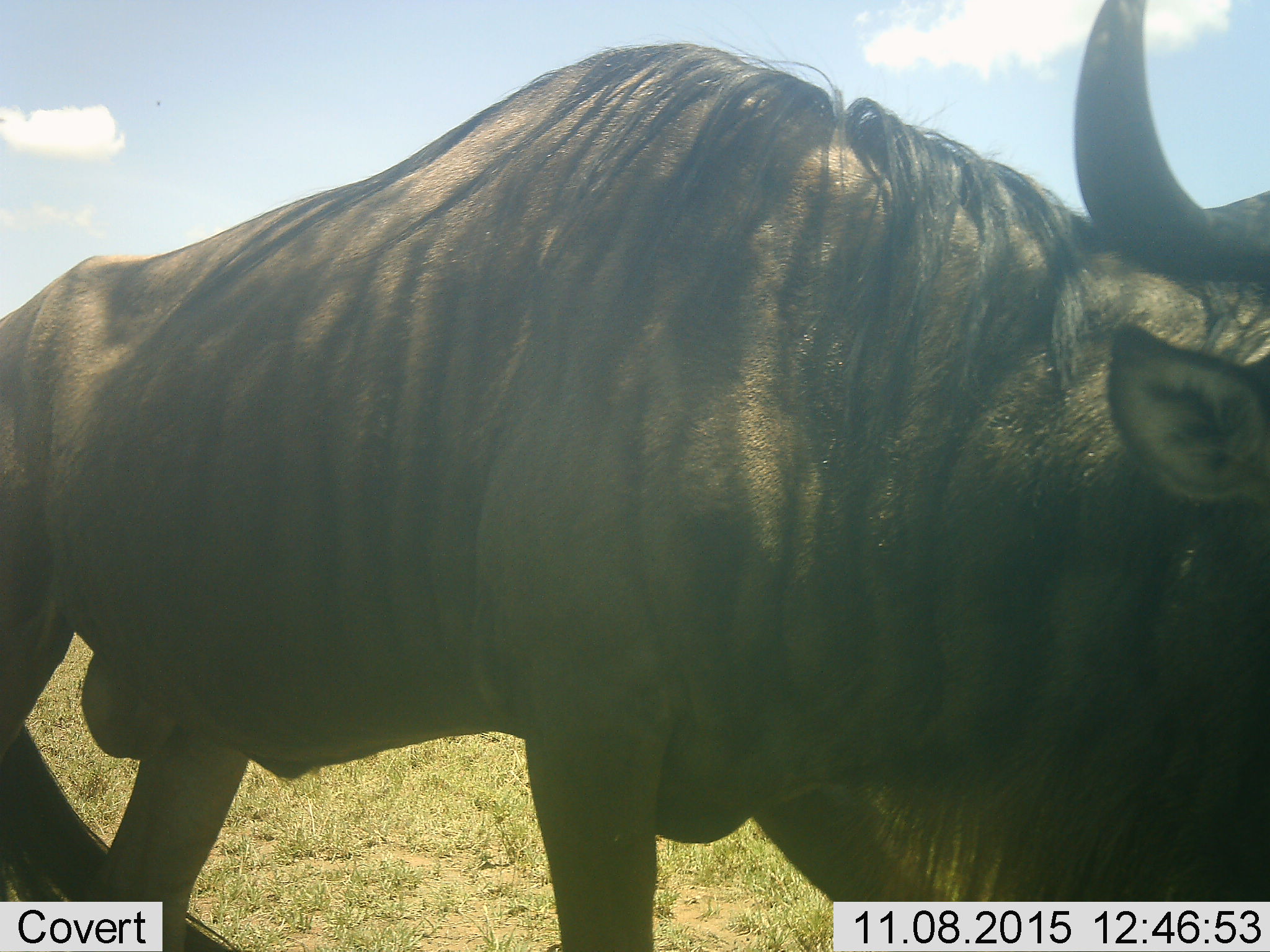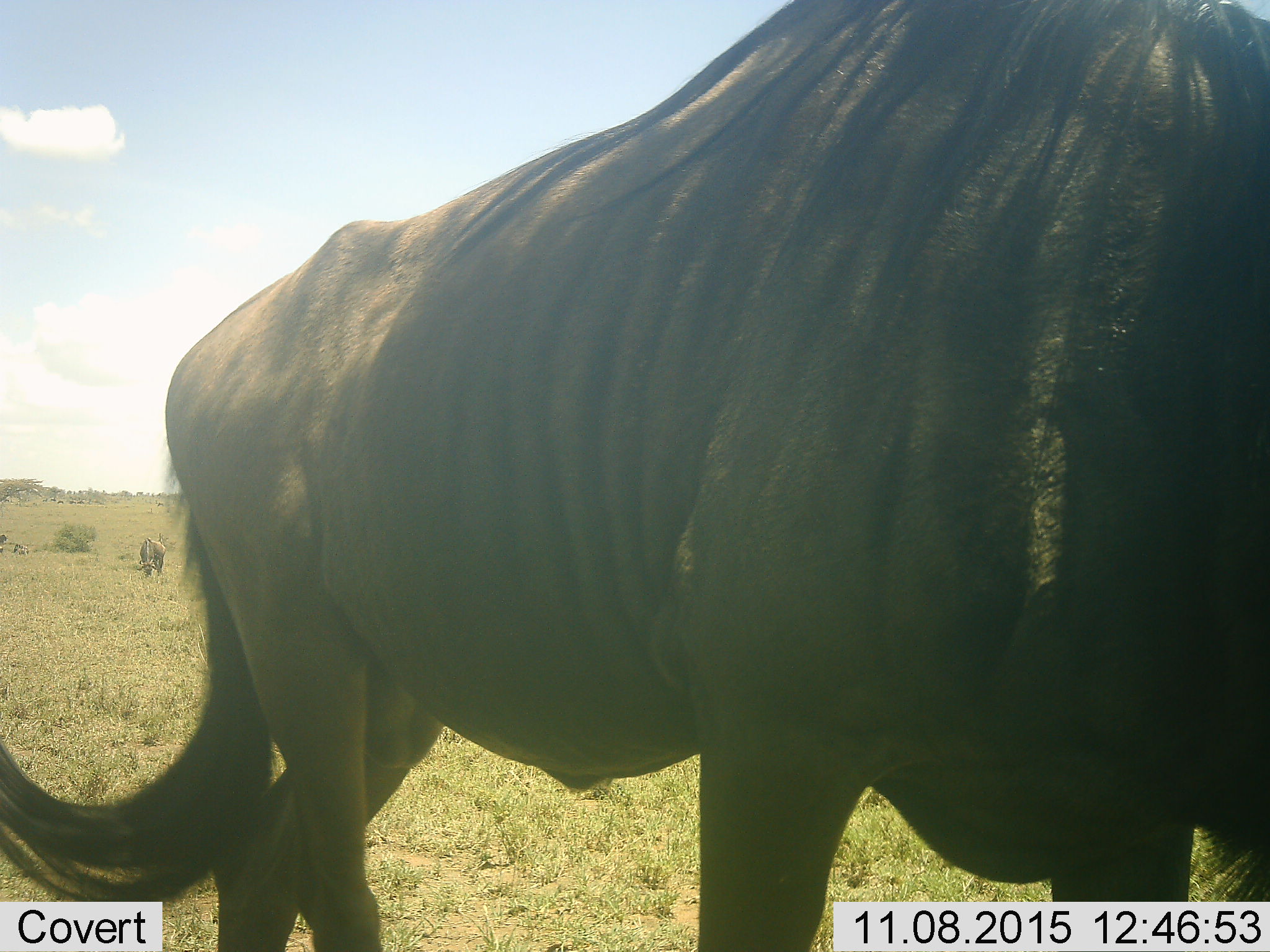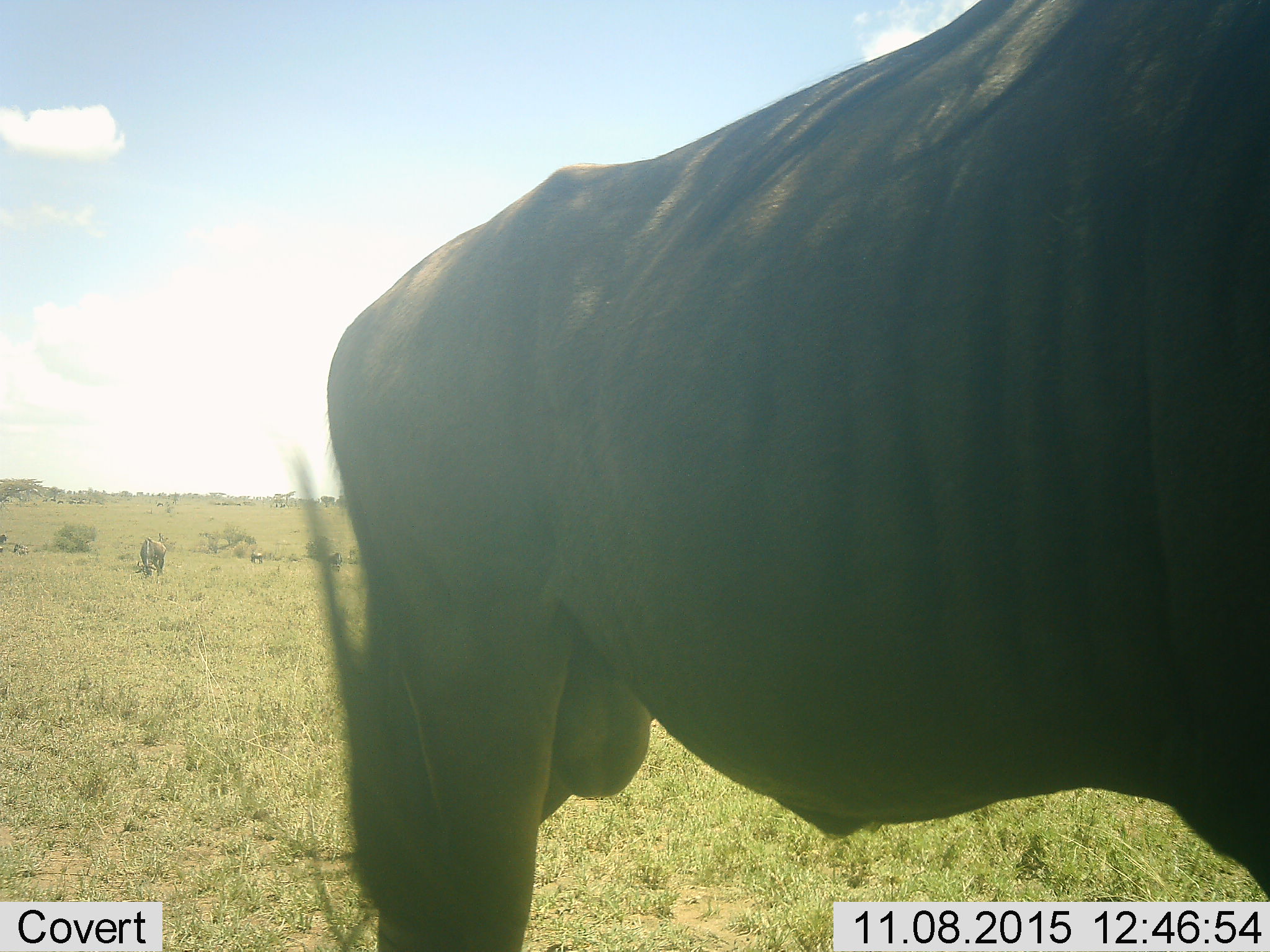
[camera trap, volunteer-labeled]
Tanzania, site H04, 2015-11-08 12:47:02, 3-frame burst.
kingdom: Animalia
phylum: Chordata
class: Mammalia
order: Artiodactyla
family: Bovidae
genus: Connochaetes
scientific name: Connochaetes taurinus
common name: blue wildebeest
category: wildebeest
Wildebeest (blue wildebeest) (Connochaetes taurinus), count 1. Behavior (volunteer vote fractions): standing 25%, resting 0%, moving 75%, interacting 0%. Young present (vote fraction): 0%. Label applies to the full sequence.